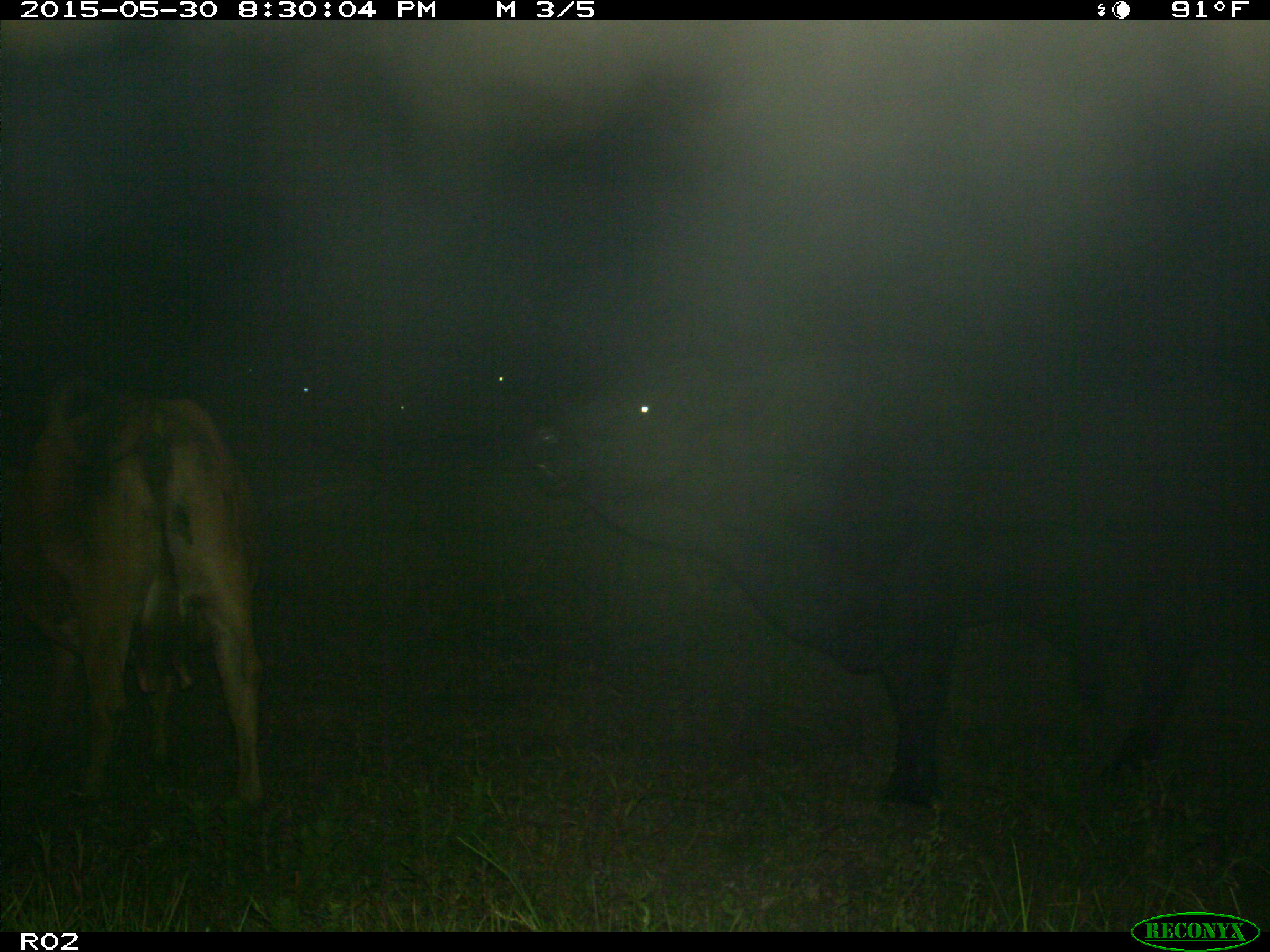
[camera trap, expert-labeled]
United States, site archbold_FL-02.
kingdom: Animalia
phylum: Chordata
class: Mammalia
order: Artiodactyla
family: Bovidae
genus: Bos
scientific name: Bos taurus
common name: domestic cow